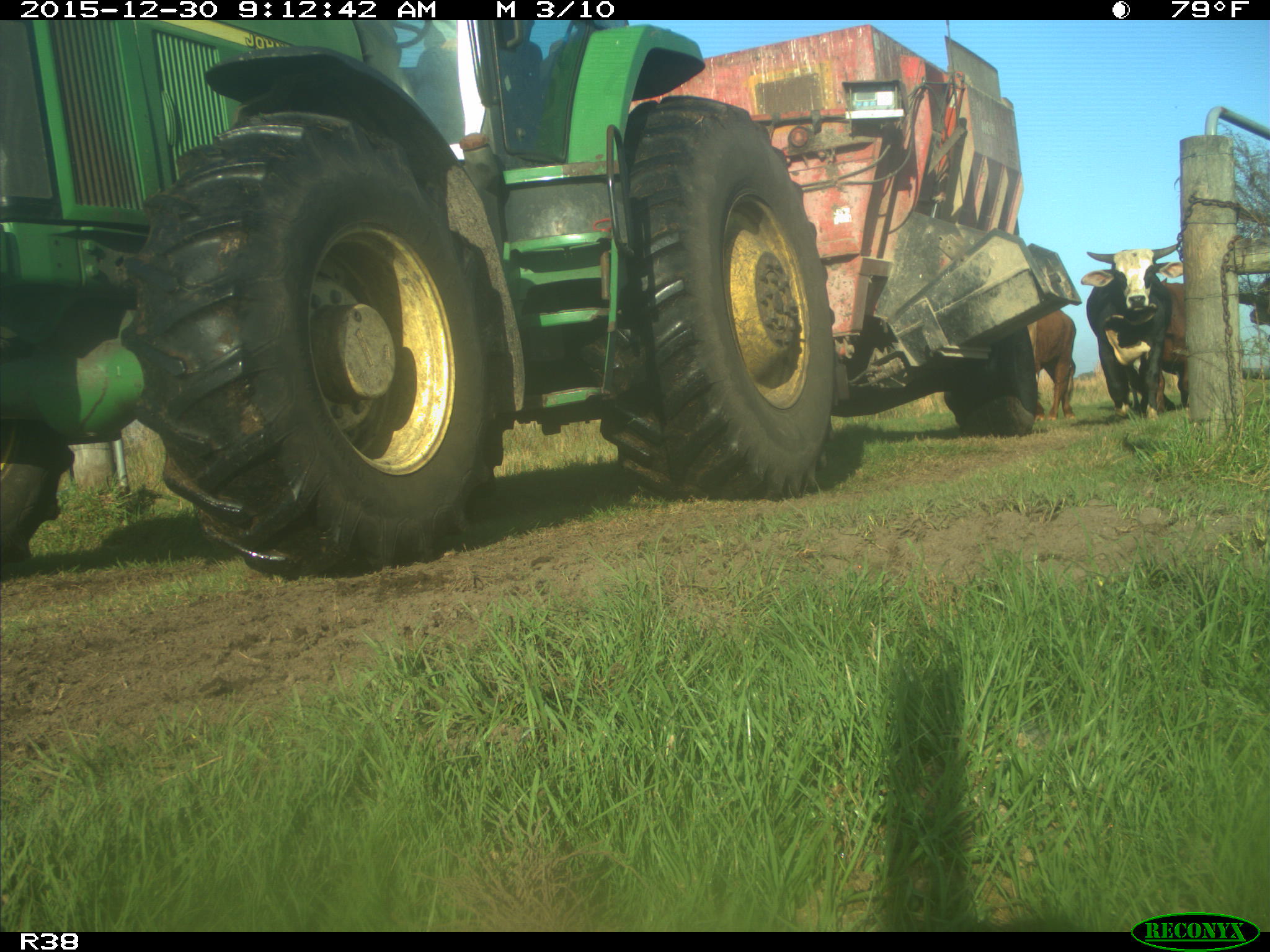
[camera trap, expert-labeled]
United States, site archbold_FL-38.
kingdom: Animalia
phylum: Chordata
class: Mammalia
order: Artiodactyla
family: Bovidae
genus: Bos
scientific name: Bos taurus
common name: domestic cow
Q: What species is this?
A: Bos taurus (domestic cow).